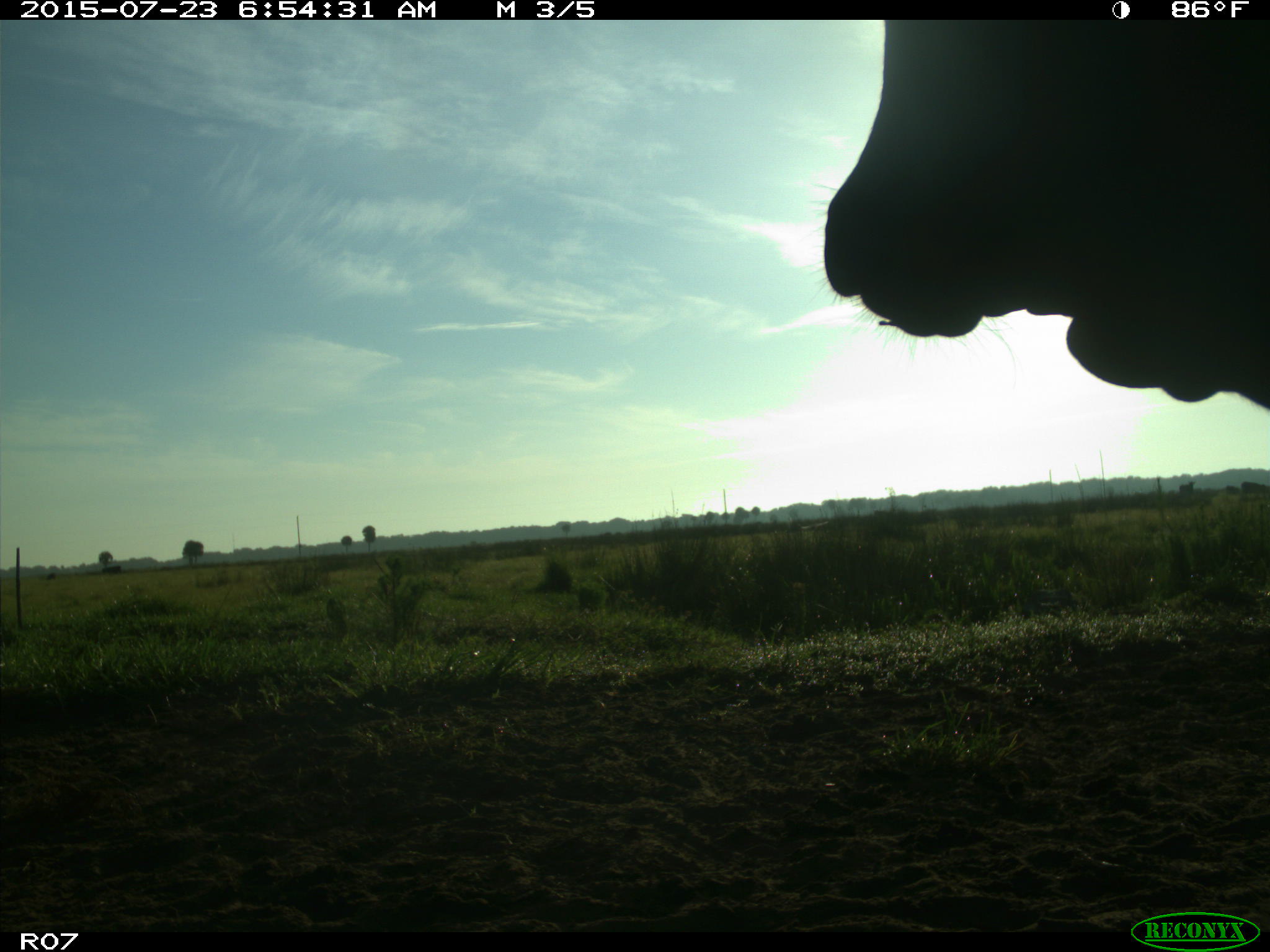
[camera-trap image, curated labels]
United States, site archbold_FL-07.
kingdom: Animalia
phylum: Chordata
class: Mammalia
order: Artiodactyla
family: Bovidae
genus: Bos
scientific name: Bos taurus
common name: domestic cow